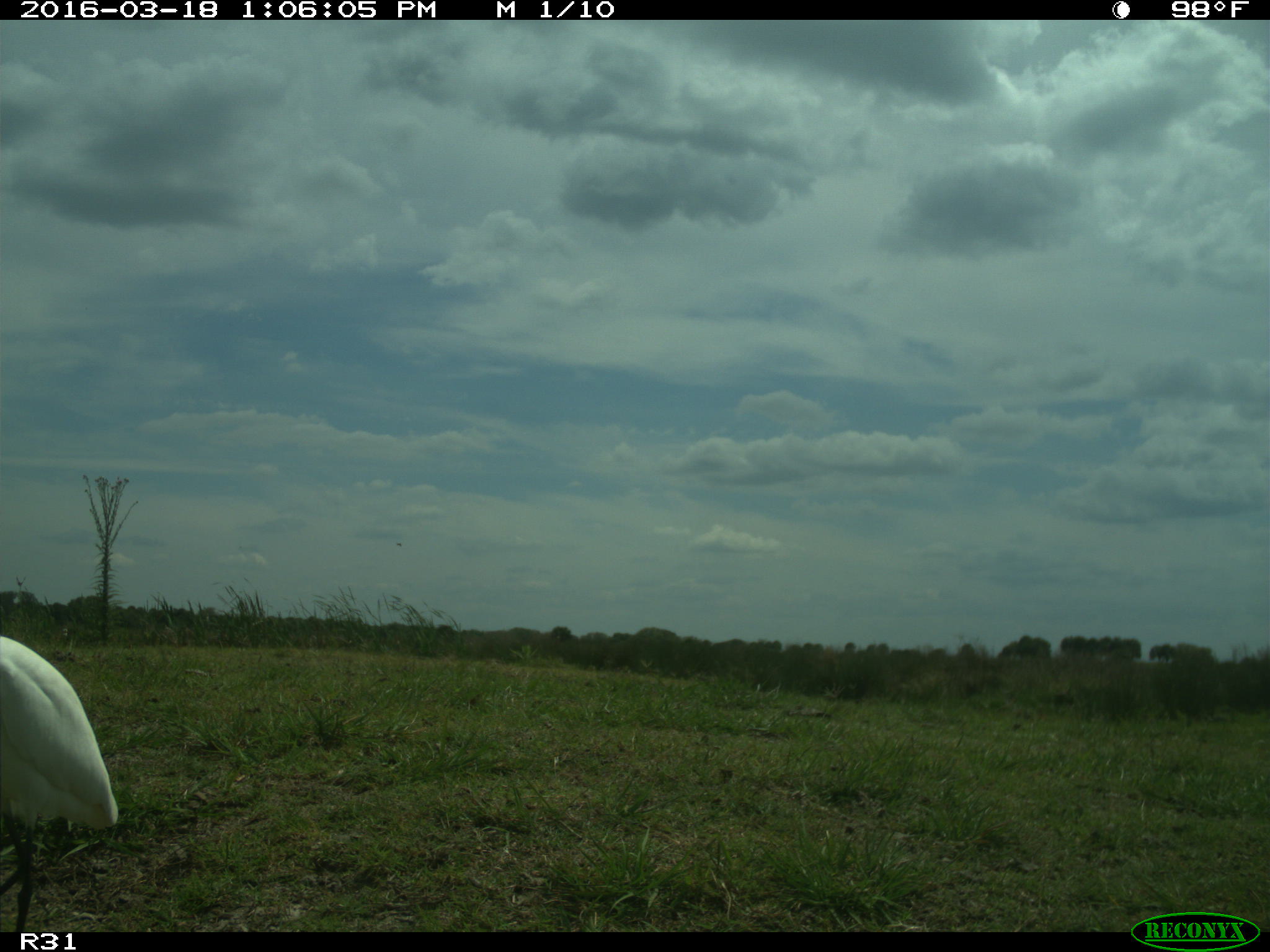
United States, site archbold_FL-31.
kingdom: Animalia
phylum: Chordata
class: Aves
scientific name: Aves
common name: birds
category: unidentified bird